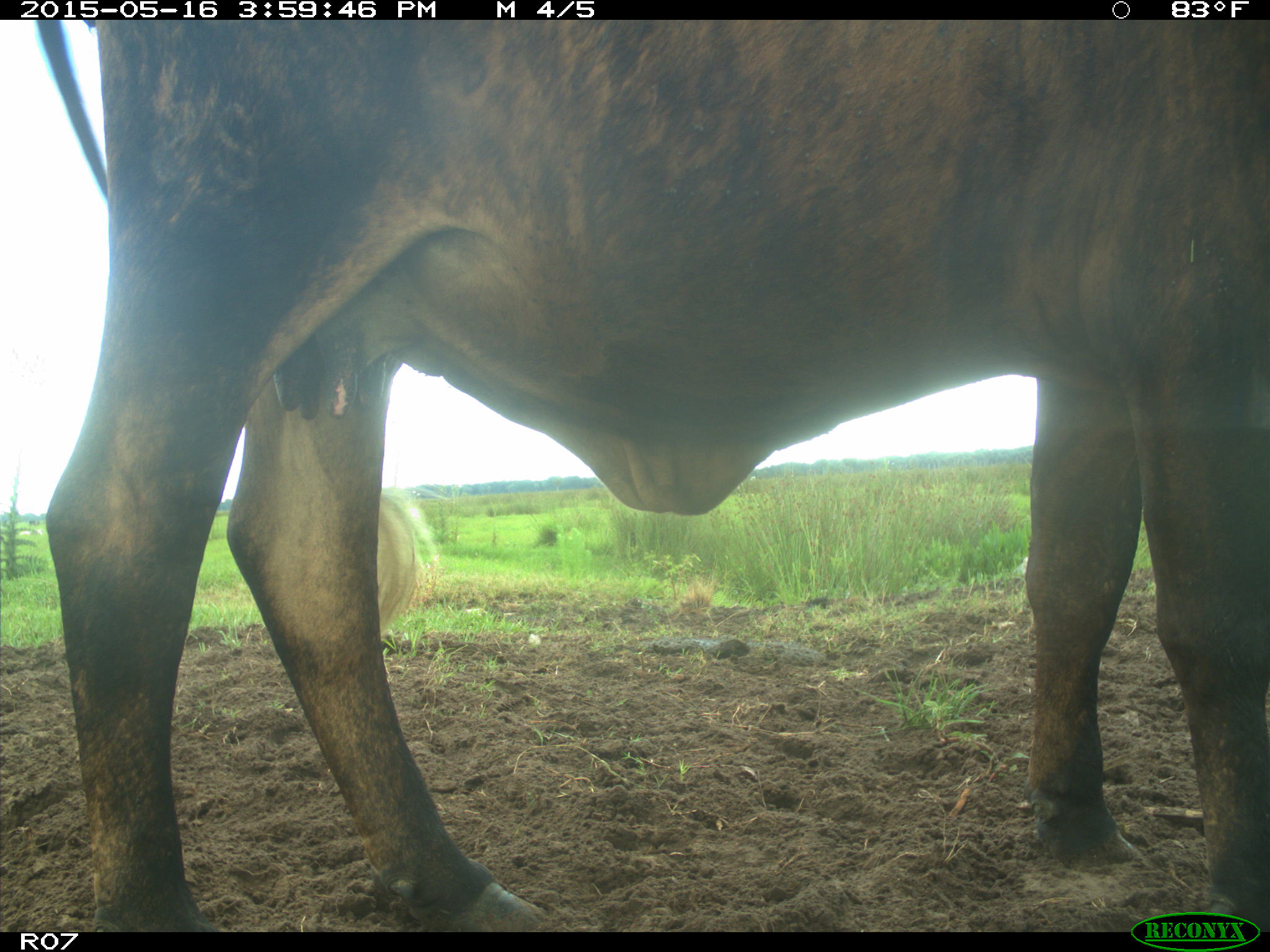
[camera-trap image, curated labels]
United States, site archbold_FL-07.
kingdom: Animalia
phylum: Chordata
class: Mammalia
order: Artiodactyla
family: Bovidae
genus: Bos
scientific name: Bos taurus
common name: domestic cow